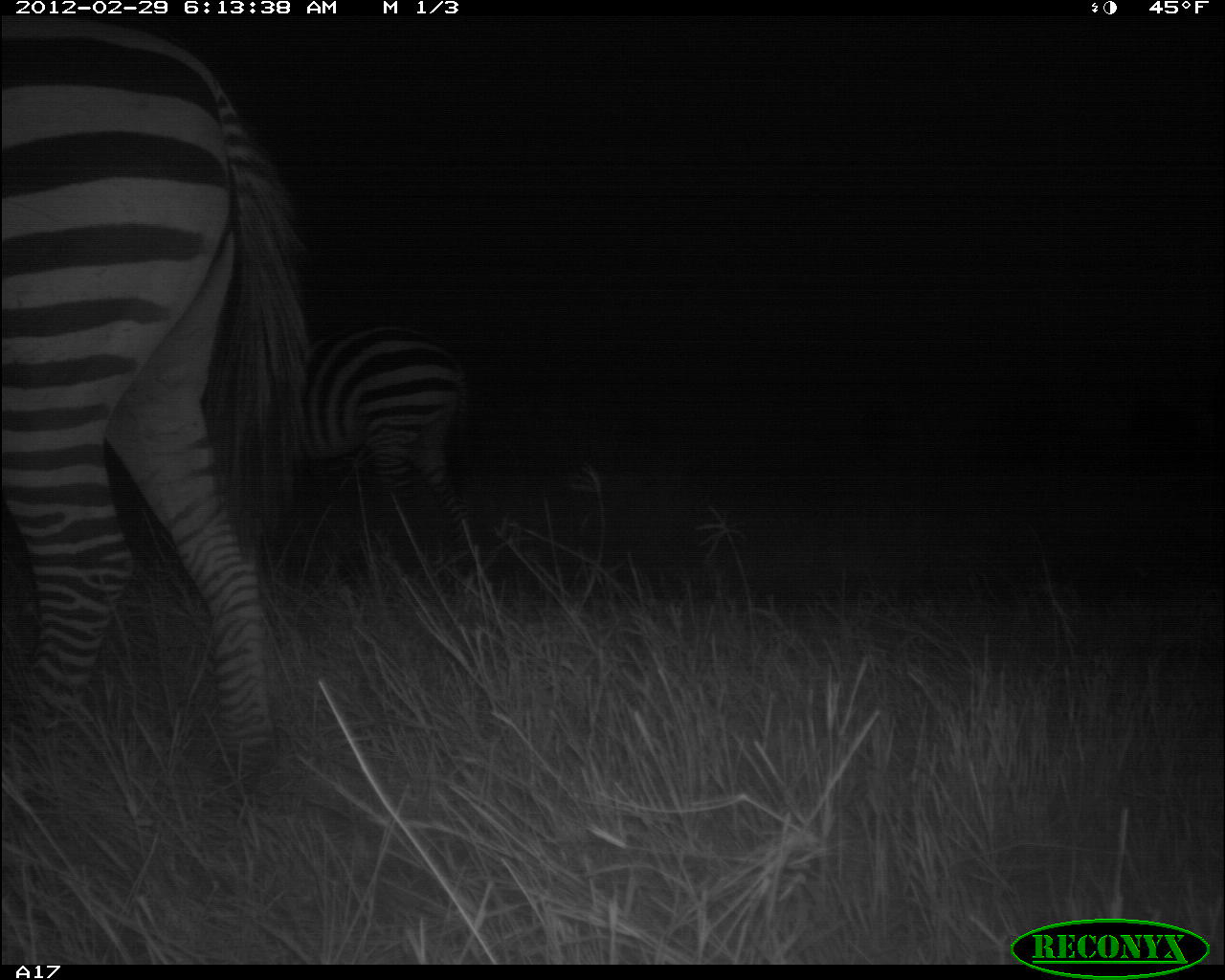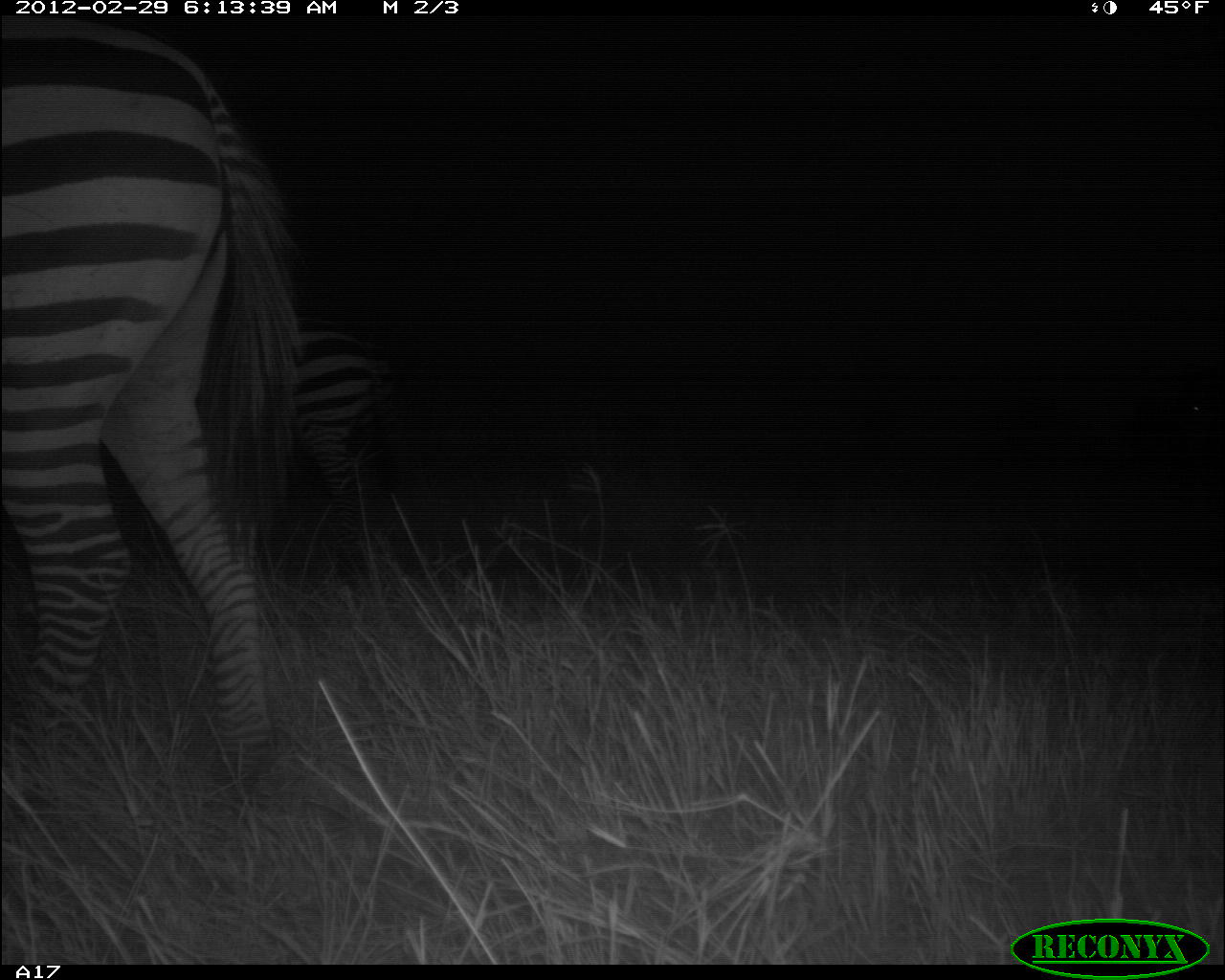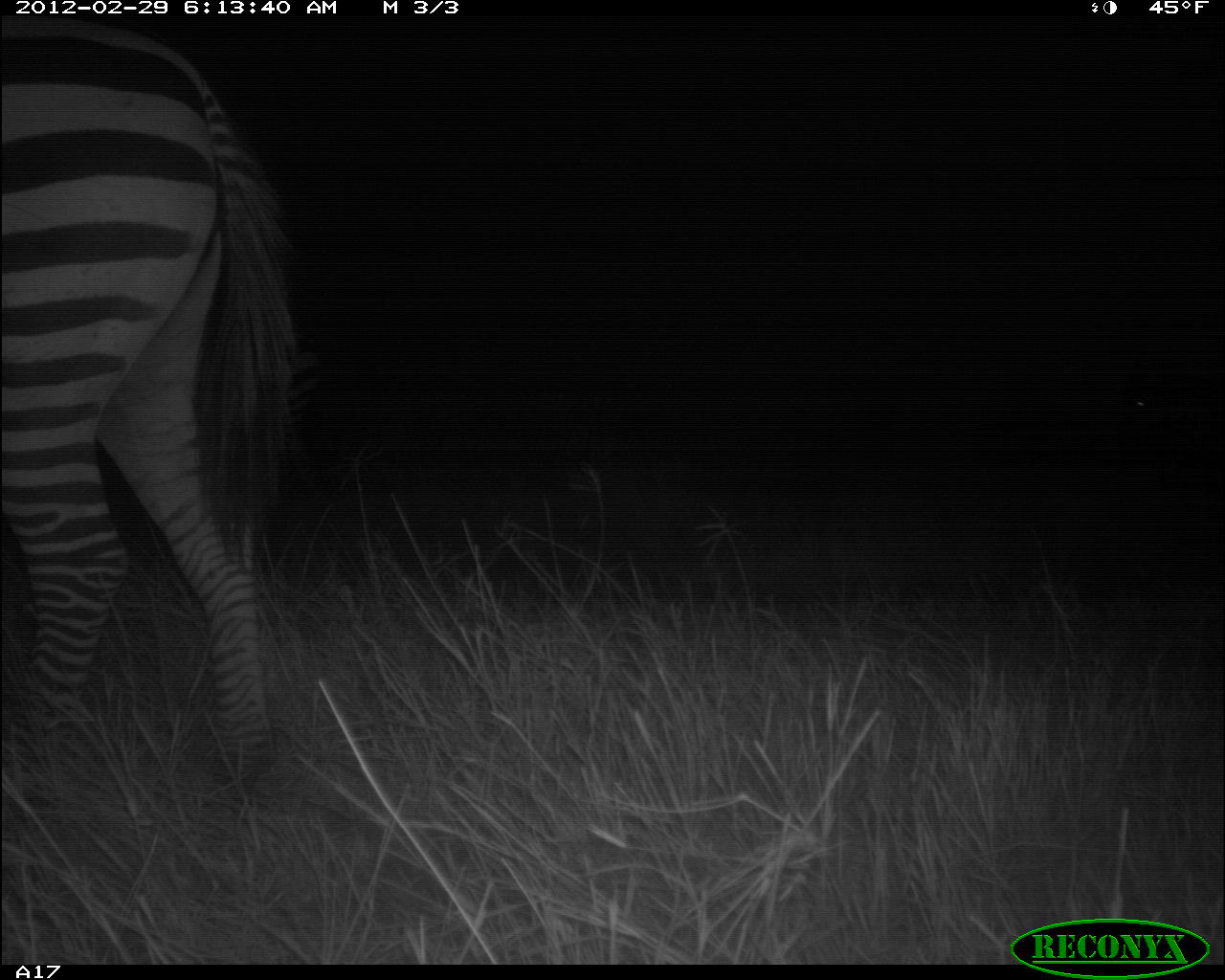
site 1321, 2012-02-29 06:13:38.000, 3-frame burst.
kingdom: Animalia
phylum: Chordata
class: Mammalia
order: Perissodactyla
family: Equidae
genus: Equus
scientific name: Equus quagga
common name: plains zebra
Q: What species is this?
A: Equus quagga (plains zebra).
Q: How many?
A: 2.